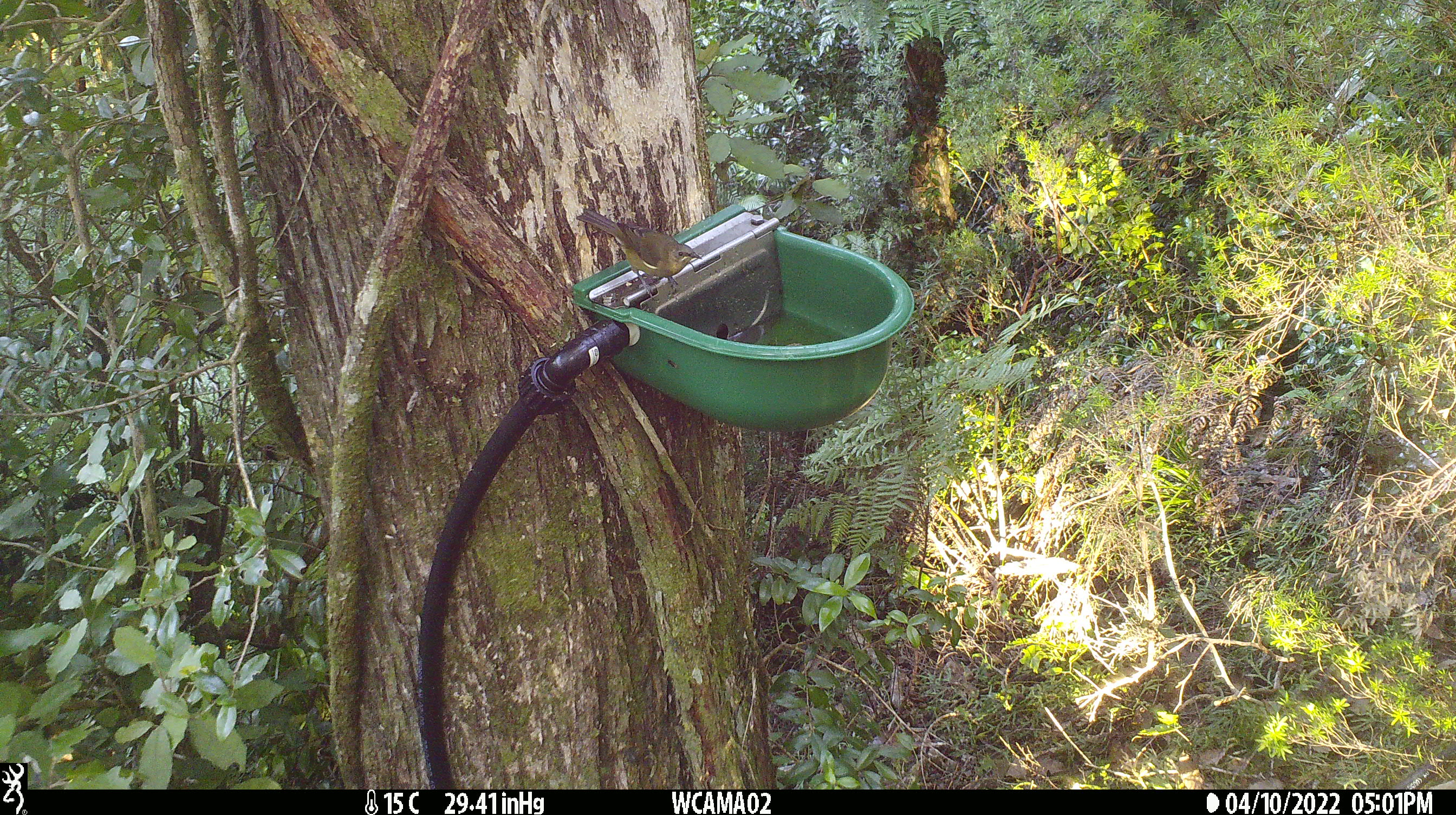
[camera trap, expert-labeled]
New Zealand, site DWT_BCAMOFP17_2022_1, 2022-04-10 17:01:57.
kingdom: Animalia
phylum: Chordata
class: Aves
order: Passeriformes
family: Meliphagidae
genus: Anthornis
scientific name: Anthornis melanura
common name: new zealand bellbird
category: bellbird